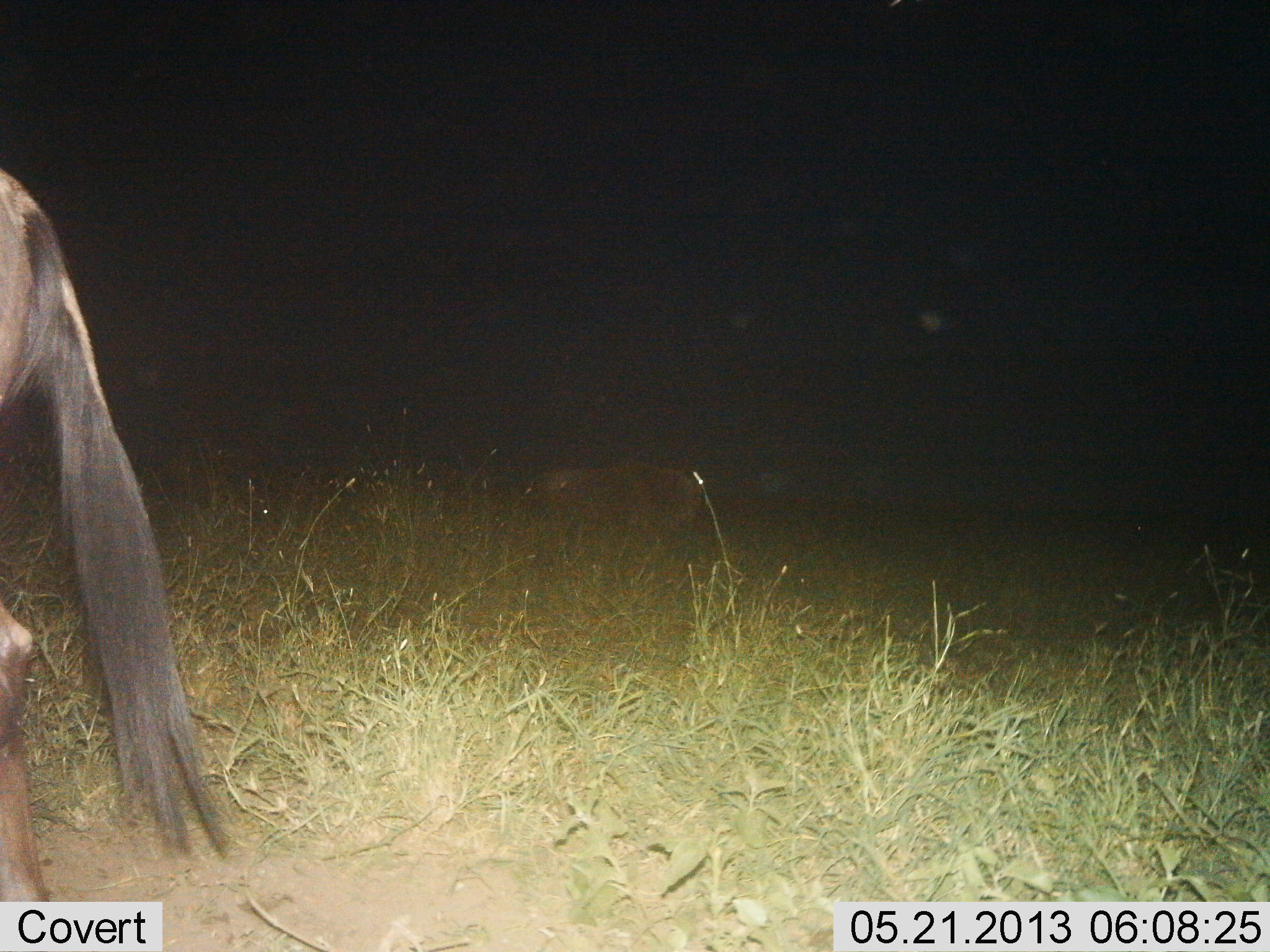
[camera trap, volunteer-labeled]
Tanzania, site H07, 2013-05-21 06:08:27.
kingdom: Animalia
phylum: Chordata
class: Mammalia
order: Artiodactyla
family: Bovidae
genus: Connochaetes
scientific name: Connochaetes taurinus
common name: blue wildebeest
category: wildebeest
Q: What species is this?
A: Wildebeest (blue wildebeest) (Connochaetes taurinus).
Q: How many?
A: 1.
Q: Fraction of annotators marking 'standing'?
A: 75%.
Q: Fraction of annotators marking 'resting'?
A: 0%.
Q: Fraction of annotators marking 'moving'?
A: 31%.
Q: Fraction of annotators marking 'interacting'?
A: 0%.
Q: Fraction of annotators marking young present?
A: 0%.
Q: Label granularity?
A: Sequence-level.